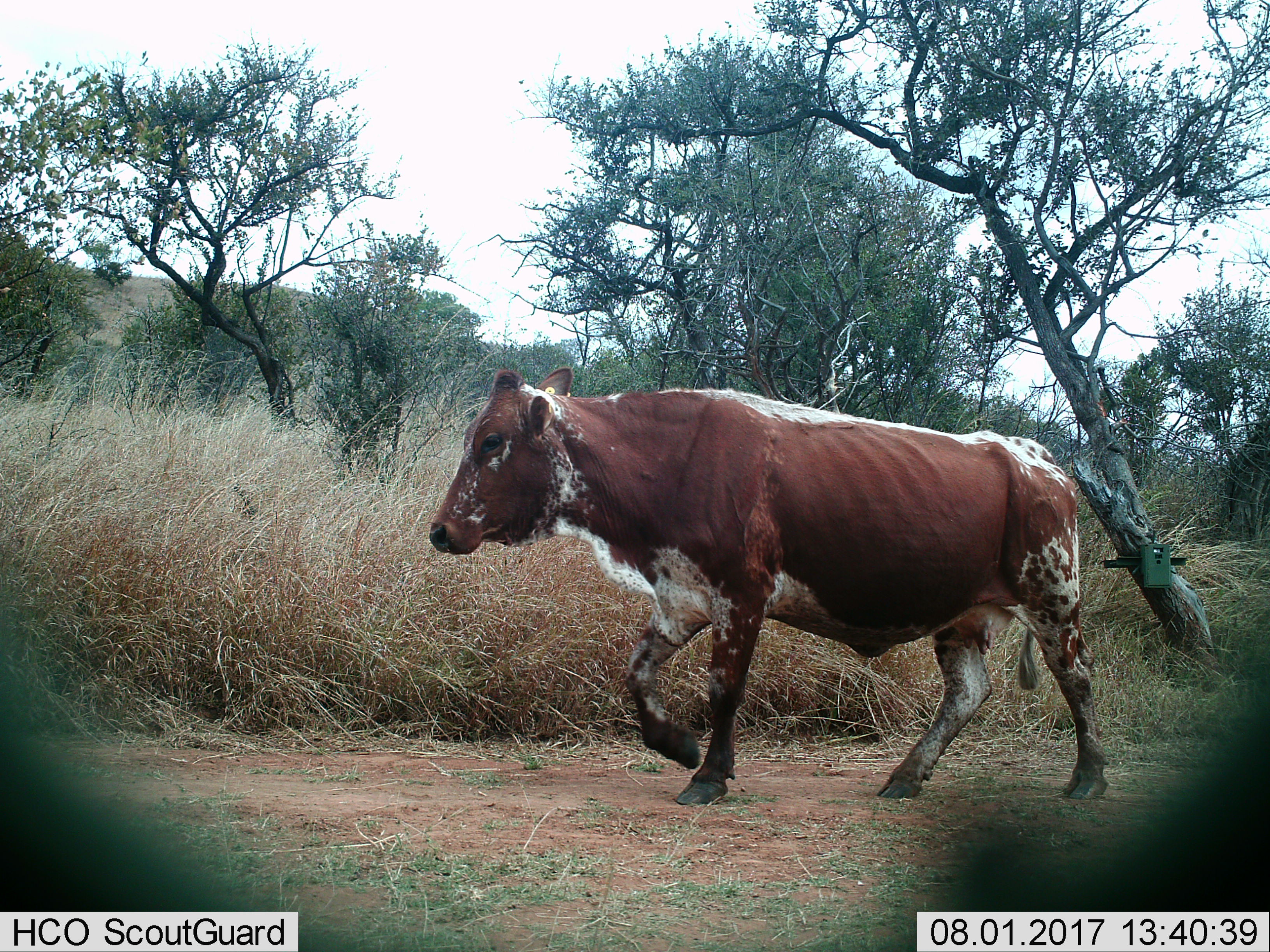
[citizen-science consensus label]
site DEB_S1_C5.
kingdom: Animalia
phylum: Chordata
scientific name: Vertebrata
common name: domestic animal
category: domesticanimal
Domesticanimal (domestic animal) (Vertebrata), count 1. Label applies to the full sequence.